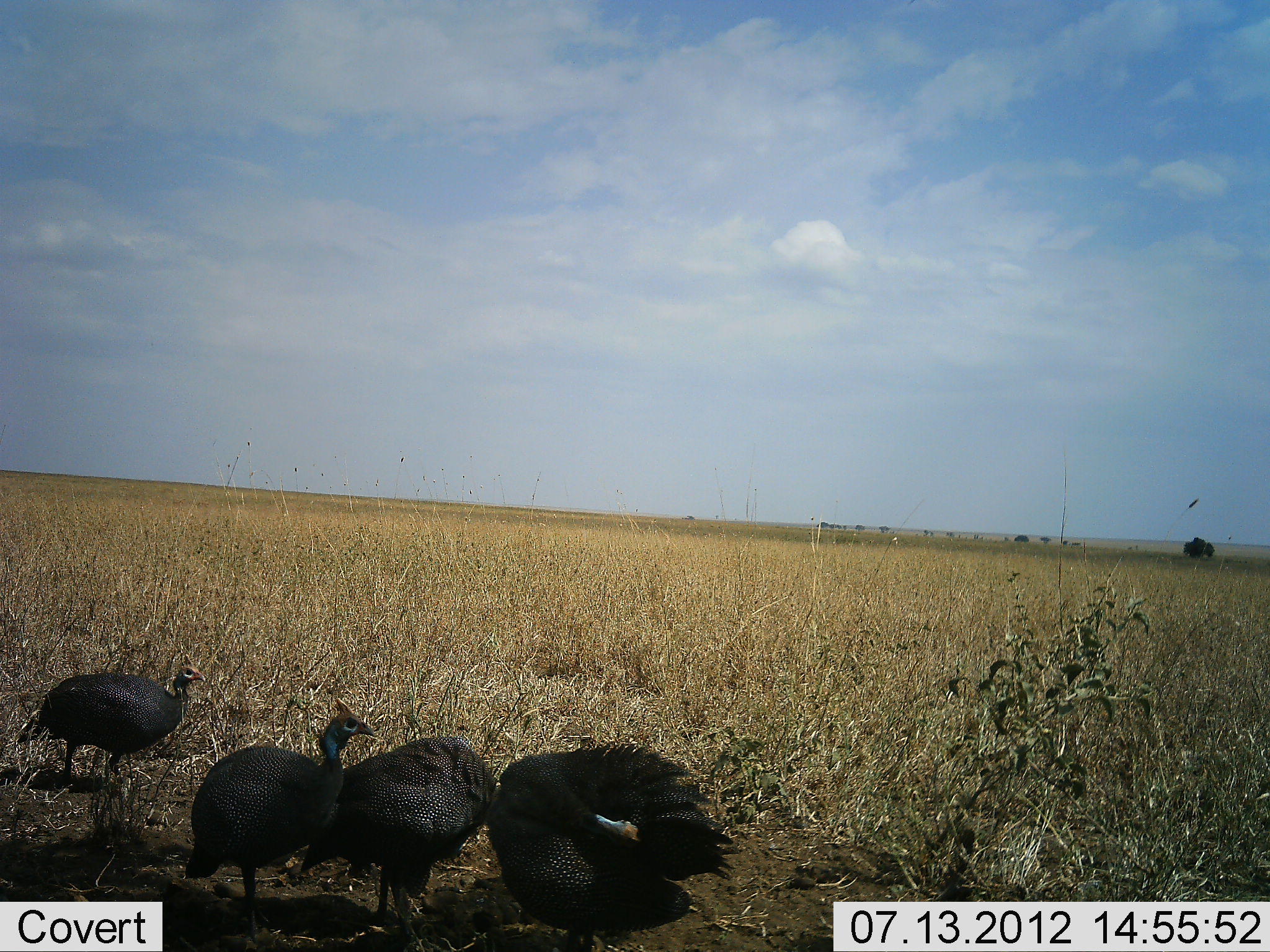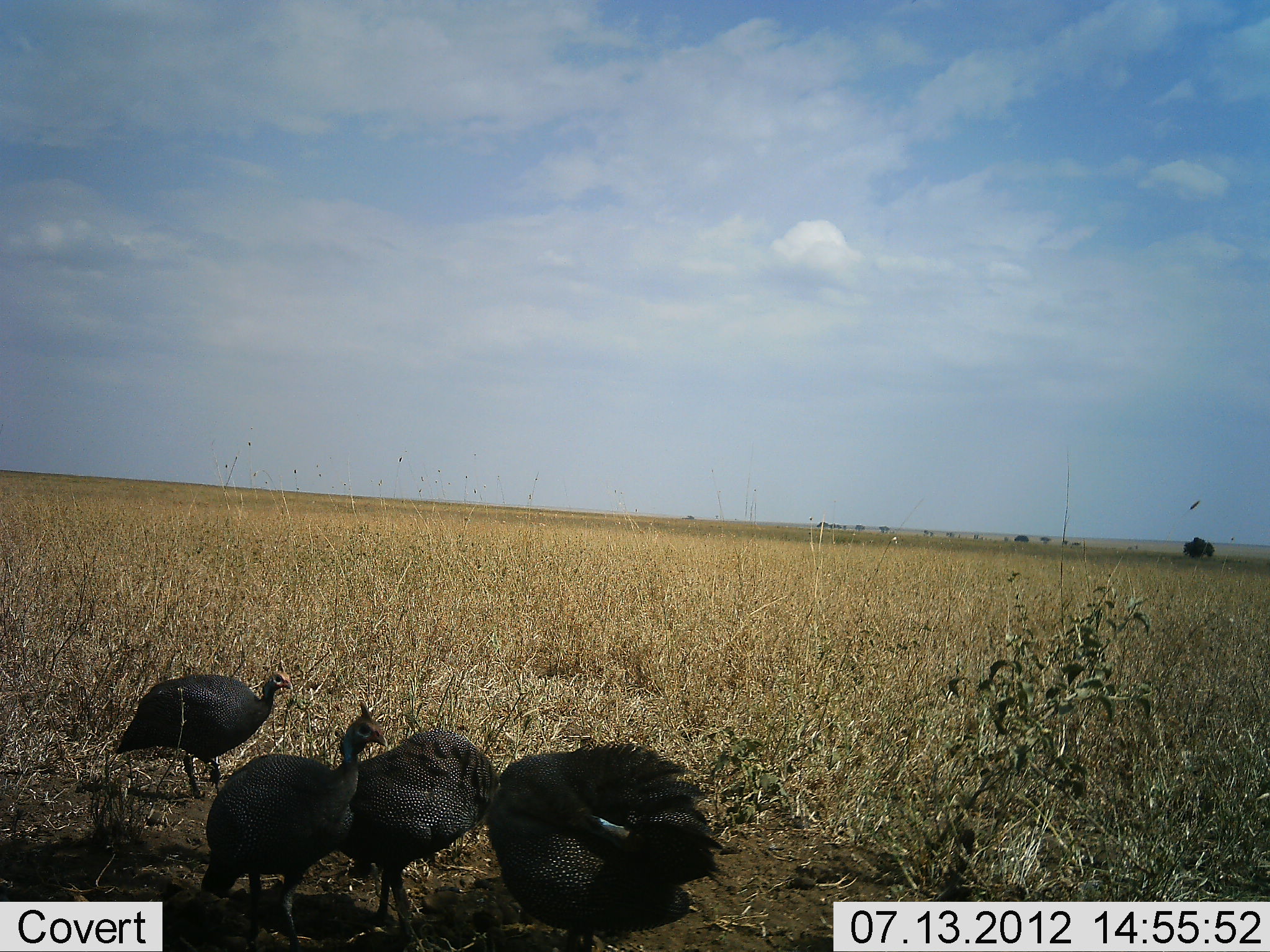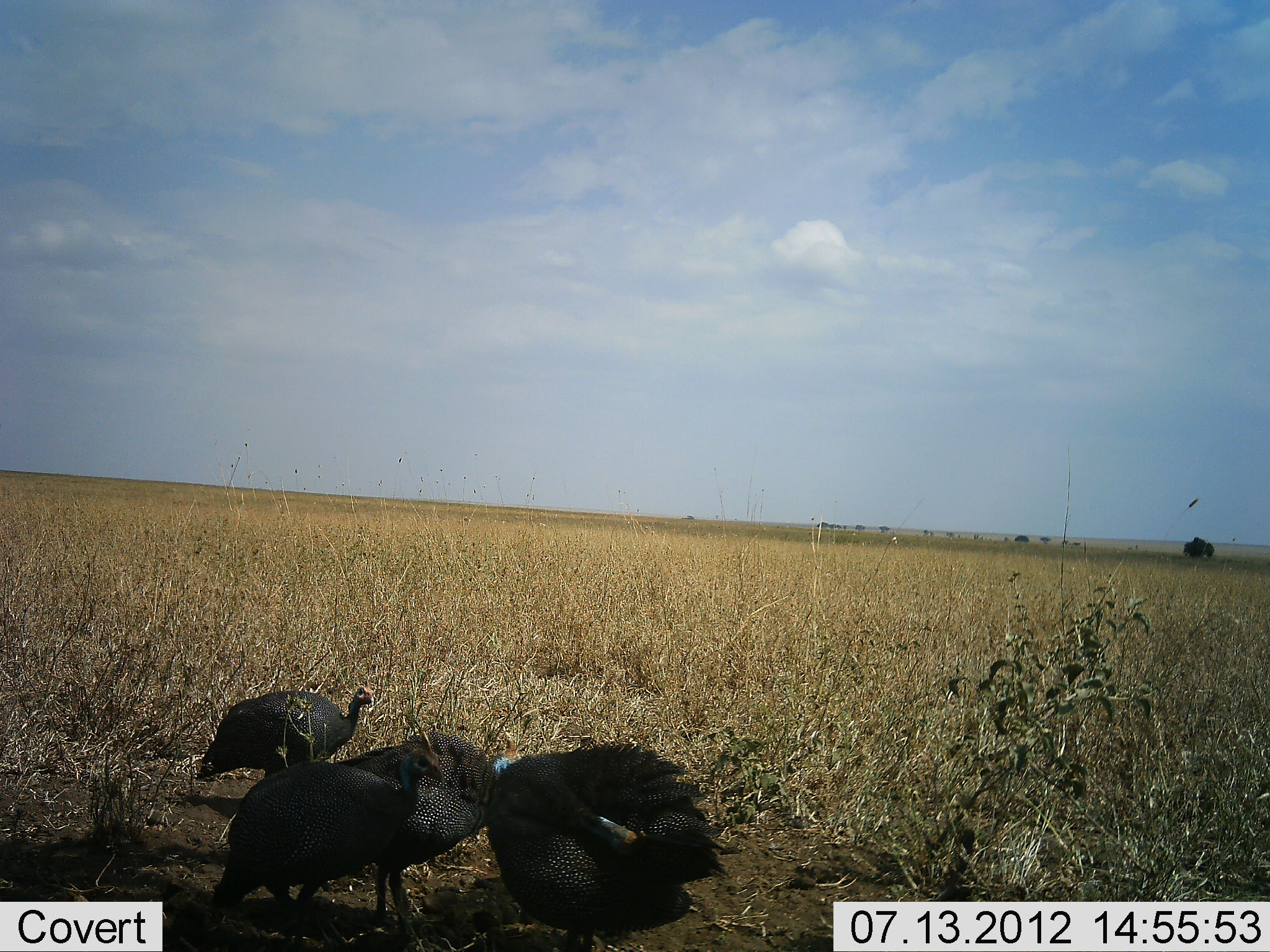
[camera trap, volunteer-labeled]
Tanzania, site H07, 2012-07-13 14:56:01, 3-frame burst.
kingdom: Animalia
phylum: Chordata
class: Aves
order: Galliformes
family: Numididae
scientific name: Numididae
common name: guinea fowl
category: guineafowl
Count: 4.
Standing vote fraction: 60%.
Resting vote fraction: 0%.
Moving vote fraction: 70%.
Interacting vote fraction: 20%.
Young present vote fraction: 0%.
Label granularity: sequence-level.